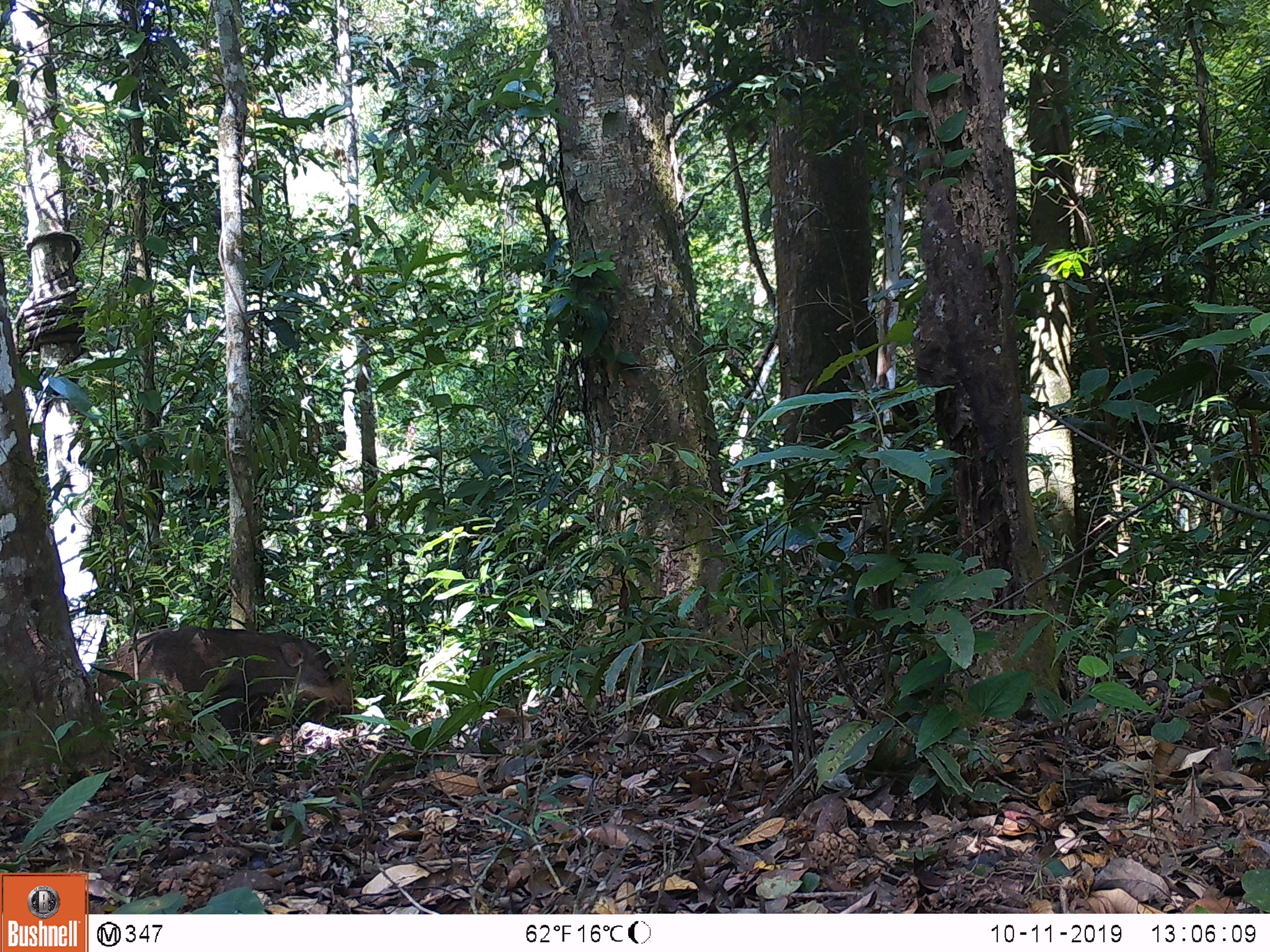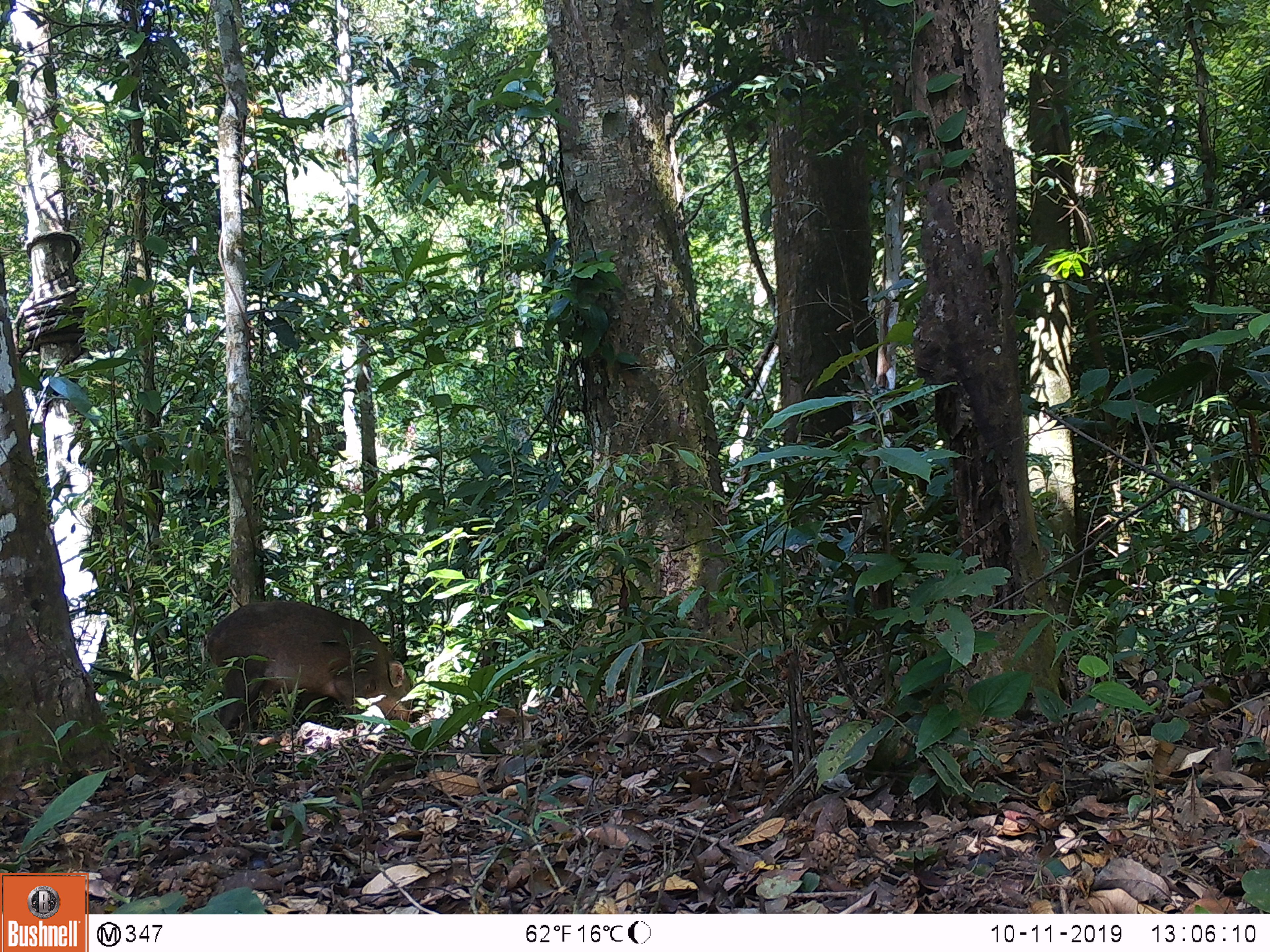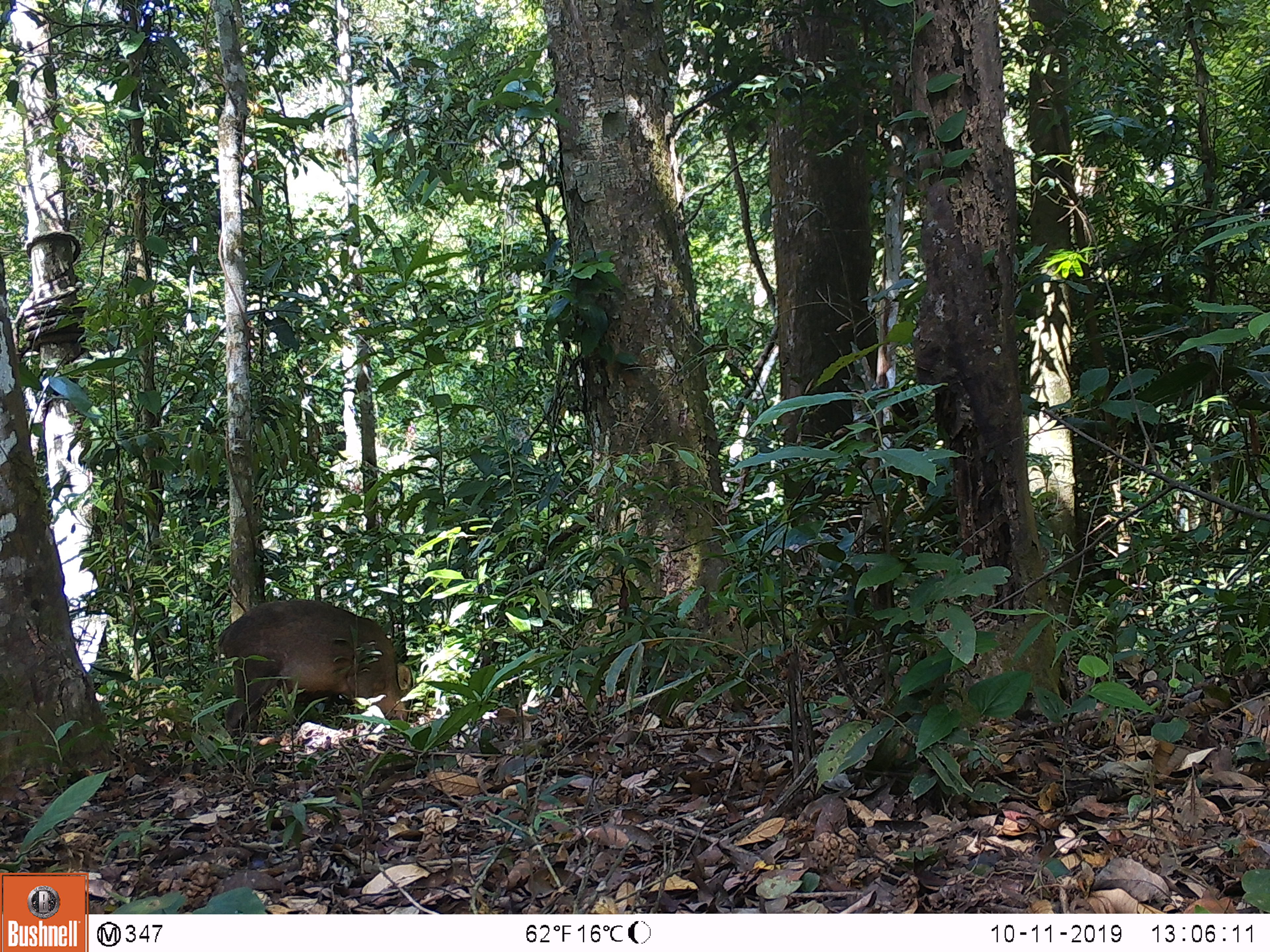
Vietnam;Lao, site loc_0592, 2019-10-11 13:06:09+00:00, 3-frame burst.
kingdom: Animalia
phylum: Chordata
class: Mammalia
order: Artiodactyla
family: Suidae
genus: Sus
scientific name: Sus scrofa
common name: eurasian wild pig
Eurasian wild pig (Sus scrofa). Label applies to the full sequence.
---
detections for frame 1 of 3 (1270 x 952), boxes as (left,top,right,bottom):
eurasian wild pig: (96,625,352,738)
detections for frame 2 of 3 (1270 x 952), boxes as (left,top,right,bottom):
eurasian wild pig: (200,600,412,730)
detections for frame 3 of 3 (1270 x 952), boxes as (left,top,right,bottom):
eurasian wild pig: (216,598,413,737)